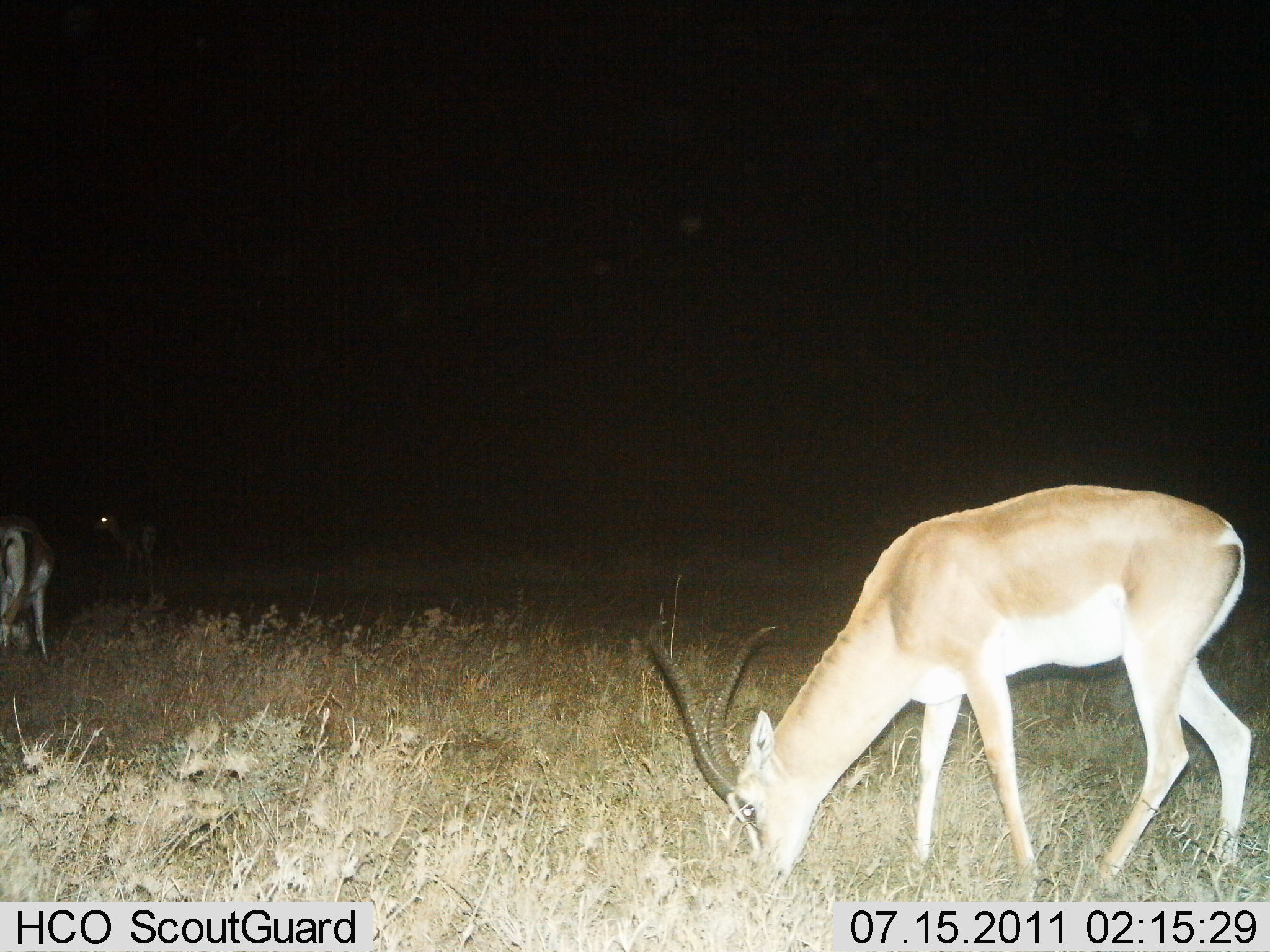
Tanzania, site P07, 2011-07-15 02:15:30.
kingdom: Animalia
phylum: Chordata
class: Mammalia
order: Artiodactyla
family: Bovidae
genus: Nanger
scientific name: Nanger granti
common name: grant's gazelle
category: gazellegrants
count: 3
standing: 45%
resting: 0%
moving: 0%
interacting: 0%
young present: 0%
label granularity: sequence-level